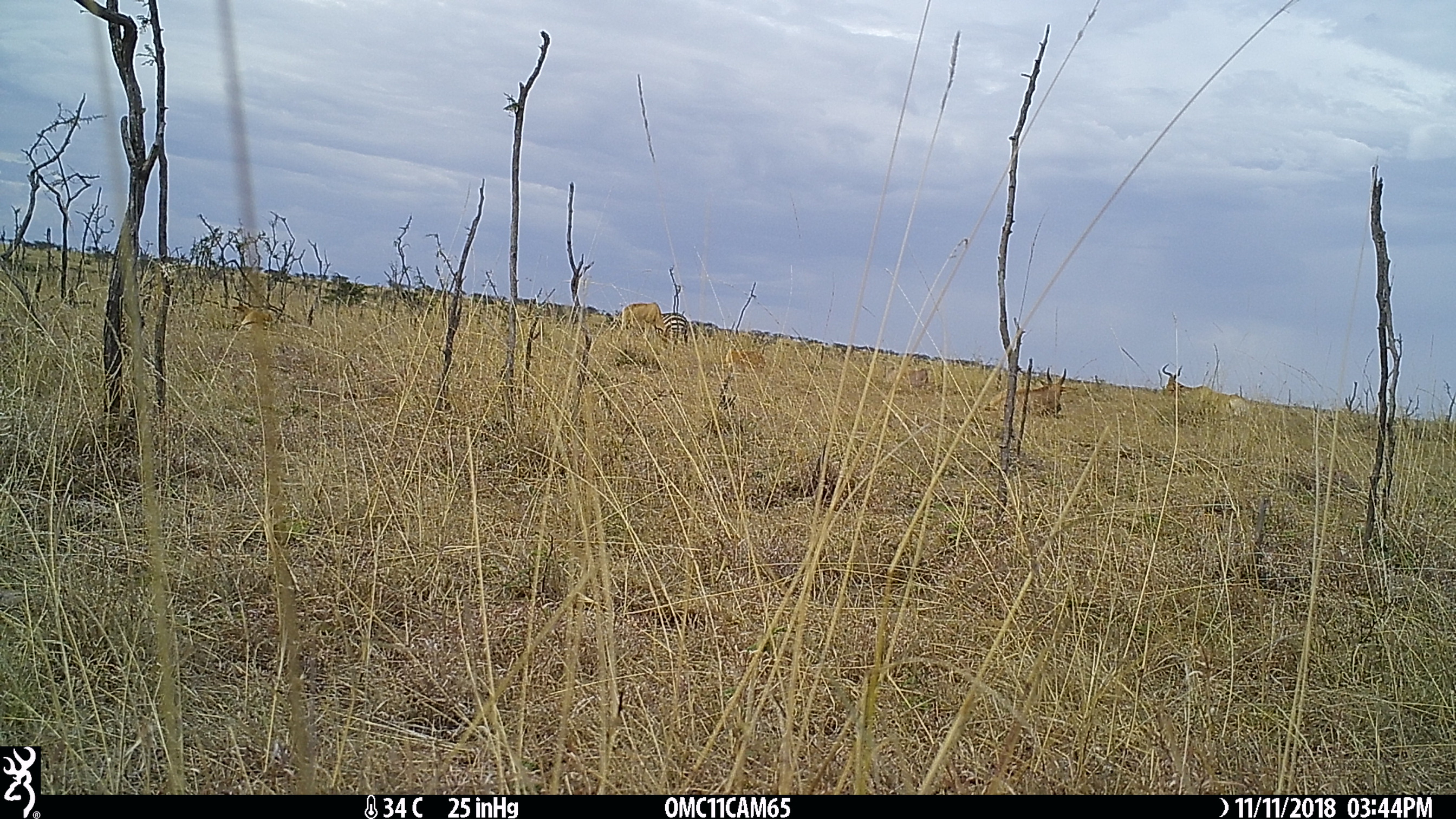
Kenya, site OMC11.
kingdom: Animalia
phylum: Chordata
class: Mammalia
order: Artiodactyla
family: Bovidae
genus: Alcelaphus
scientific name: Alcelaphus buselaphus cokii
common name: coke's hartebeest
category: hartebeest cokes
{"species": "hartebeest cokes (coke's hartebeest) (Alcelaphus buselaphus cokii)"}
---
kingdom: Animalia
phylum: Chordata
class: Mammalia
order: Perissodactyla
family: Equidae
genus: Equus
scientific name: Equus quagga burchellii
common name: burchell's zebra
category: zebra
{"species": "zebra (burchell's zebra) (Equus quagga burchellii)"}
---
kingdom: Animalia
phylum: Chordata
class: Mammalia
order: Artiodactyla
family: Bovidae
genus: Damaliscus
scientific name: Damaliscus lunatus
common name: topi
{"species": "topi (Damaliscus lunatus)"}